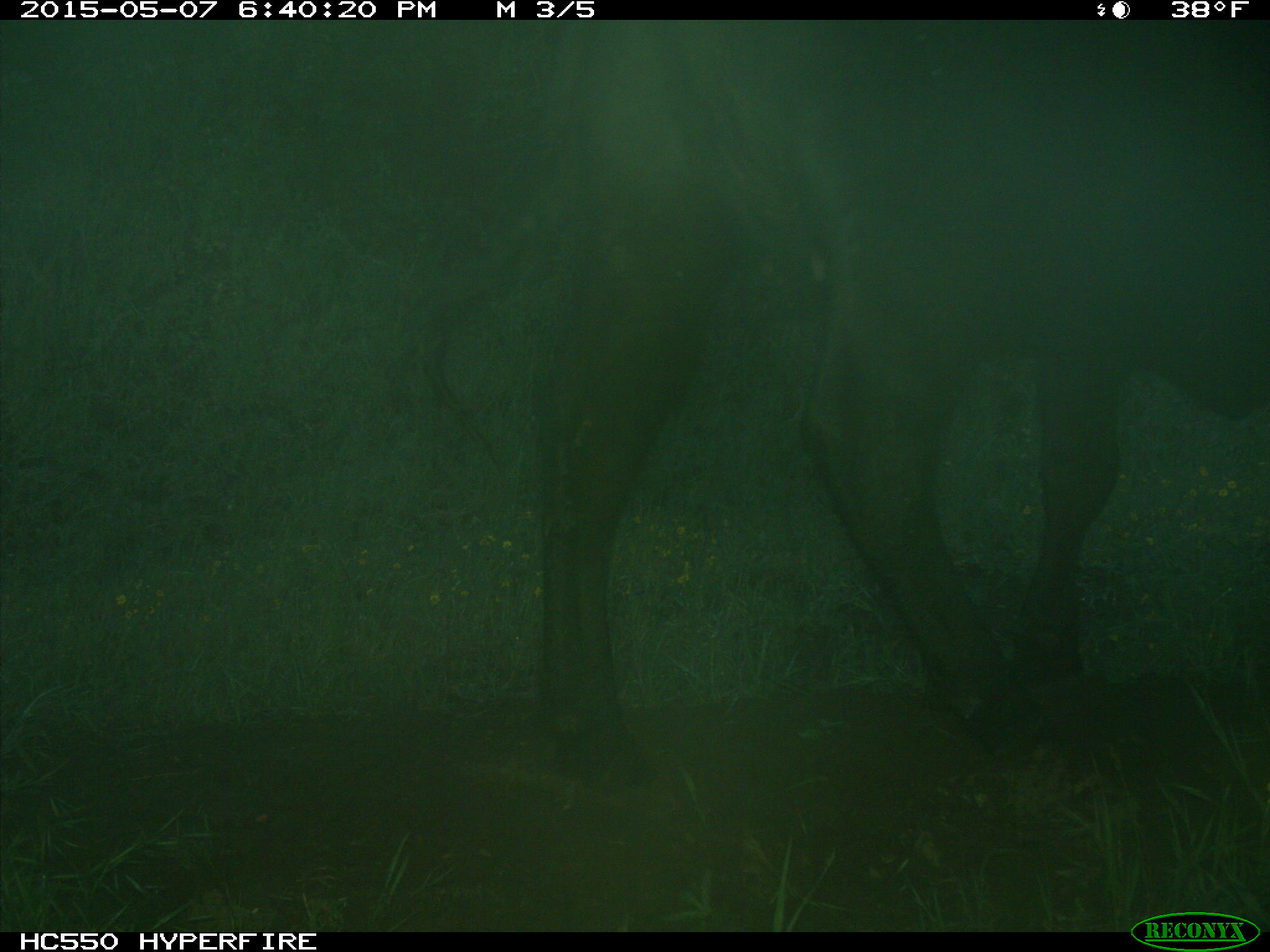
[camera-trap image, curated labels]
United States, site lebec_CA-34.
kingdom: Animalia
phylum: Chordata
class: Mammalia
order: Artiodactyla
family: Bovidae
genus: Bos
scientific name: Bos taurus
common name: domestic cow